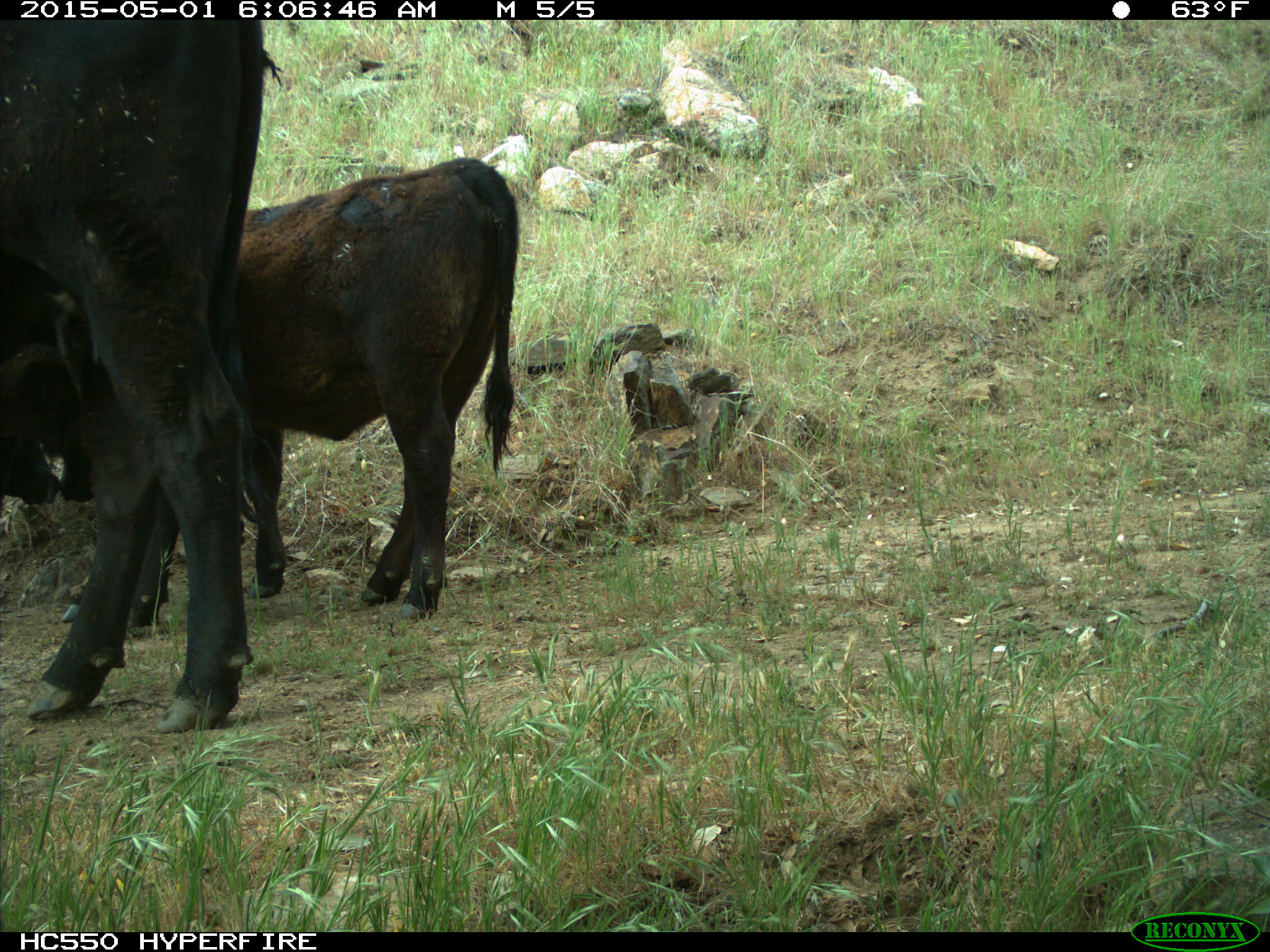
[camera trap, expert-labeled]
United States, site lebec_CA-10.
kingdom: Animalia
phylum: Chordata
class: Mammalia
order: Artiodactyla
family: Bovidae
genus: Bos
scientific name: Bos taurus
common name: domestic cow